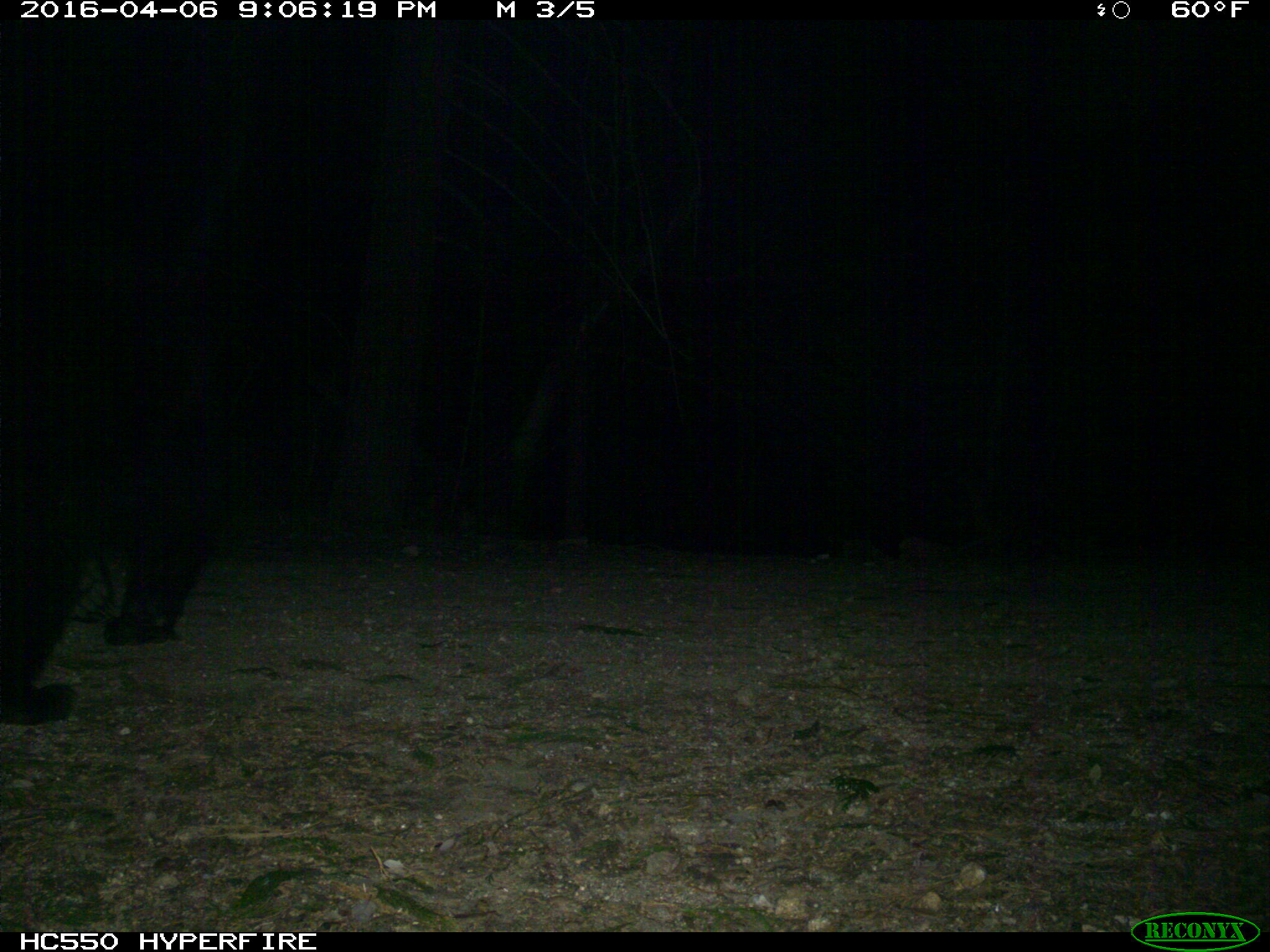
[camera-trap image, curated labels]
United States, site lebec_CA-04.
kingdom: Animalia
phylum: Chordata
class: Mammalia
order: Carnivora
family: Ursidae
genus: Ursus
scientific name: Ursus americanus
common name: american black bear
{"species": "Ursus americanus (american black bear)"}